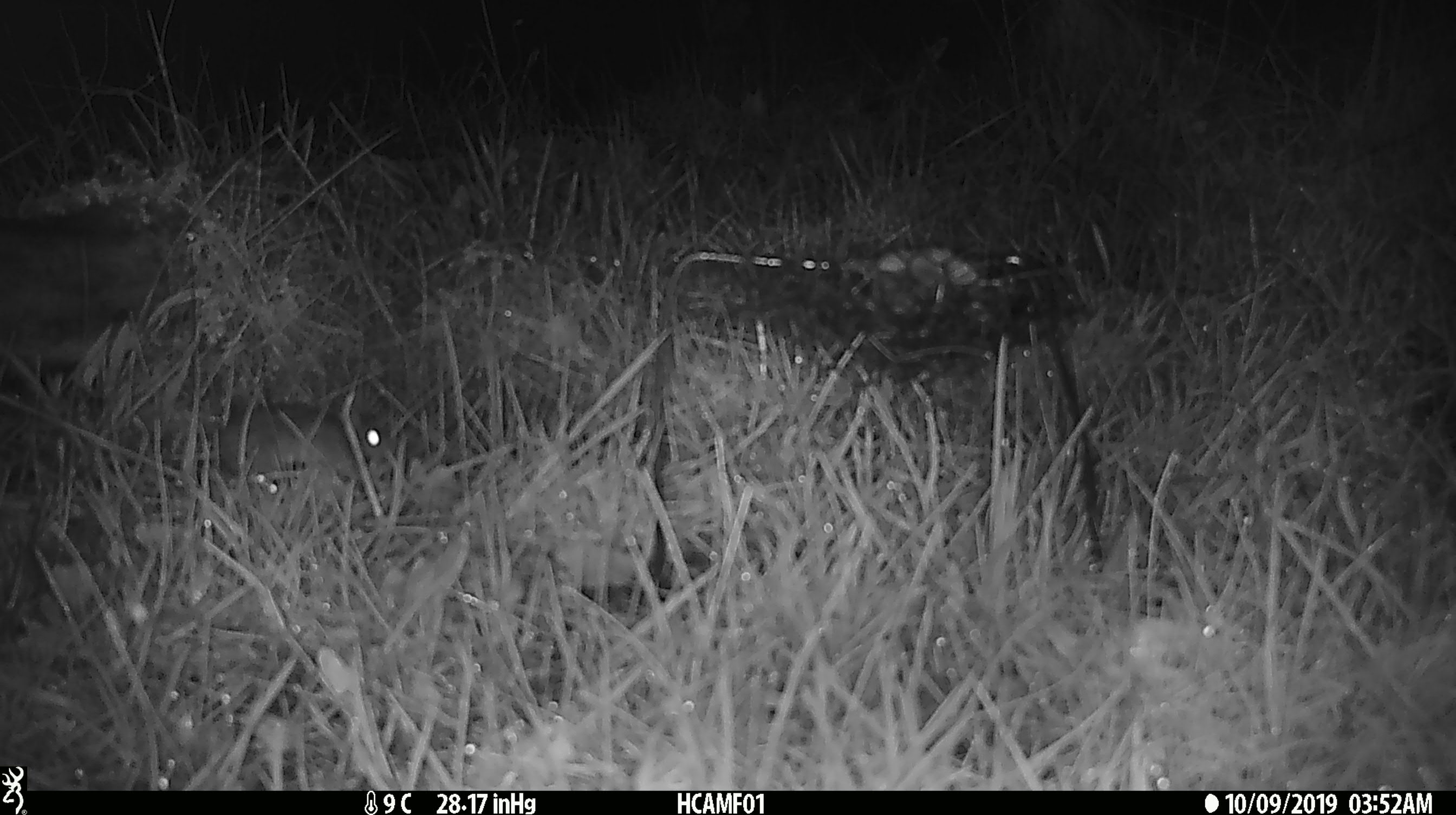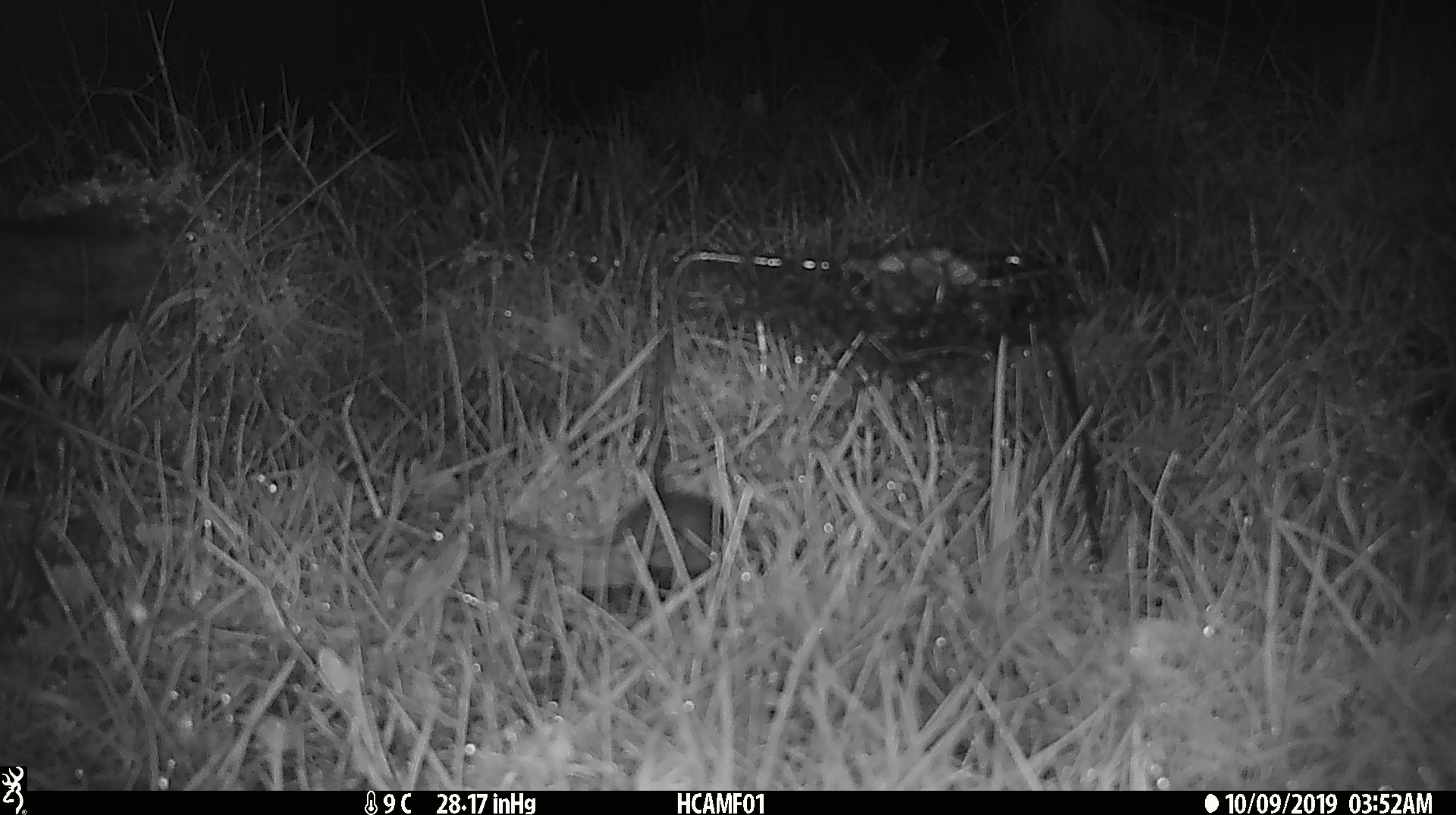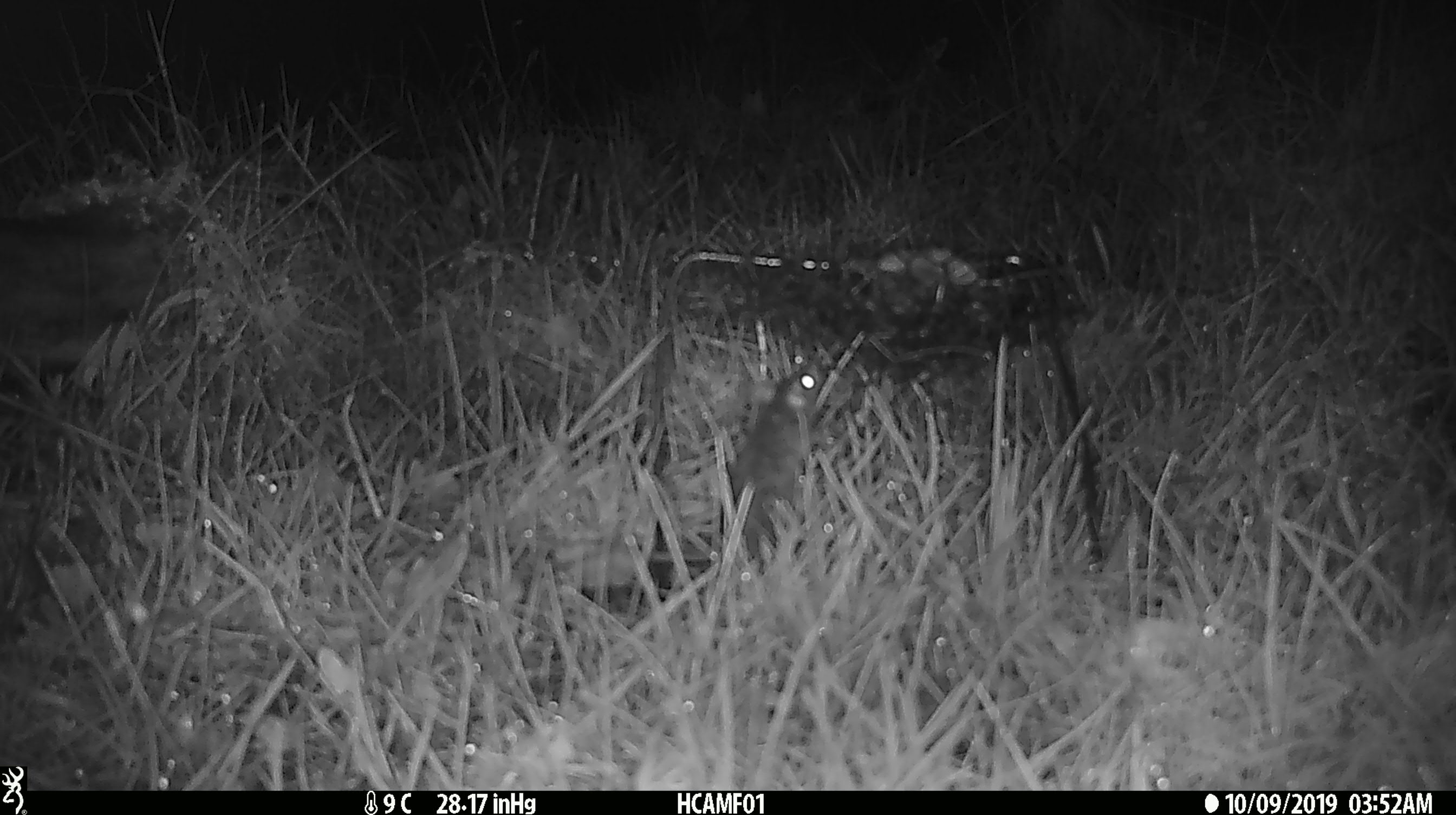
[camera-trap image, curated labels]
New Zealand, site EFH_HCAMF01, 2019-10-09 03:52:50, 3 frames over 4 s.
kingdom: Animalia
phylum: Chordata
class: Mammalia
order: Rodentia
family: Muridae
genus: Mus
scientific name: Mus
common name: mouse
Mouse (Mus).